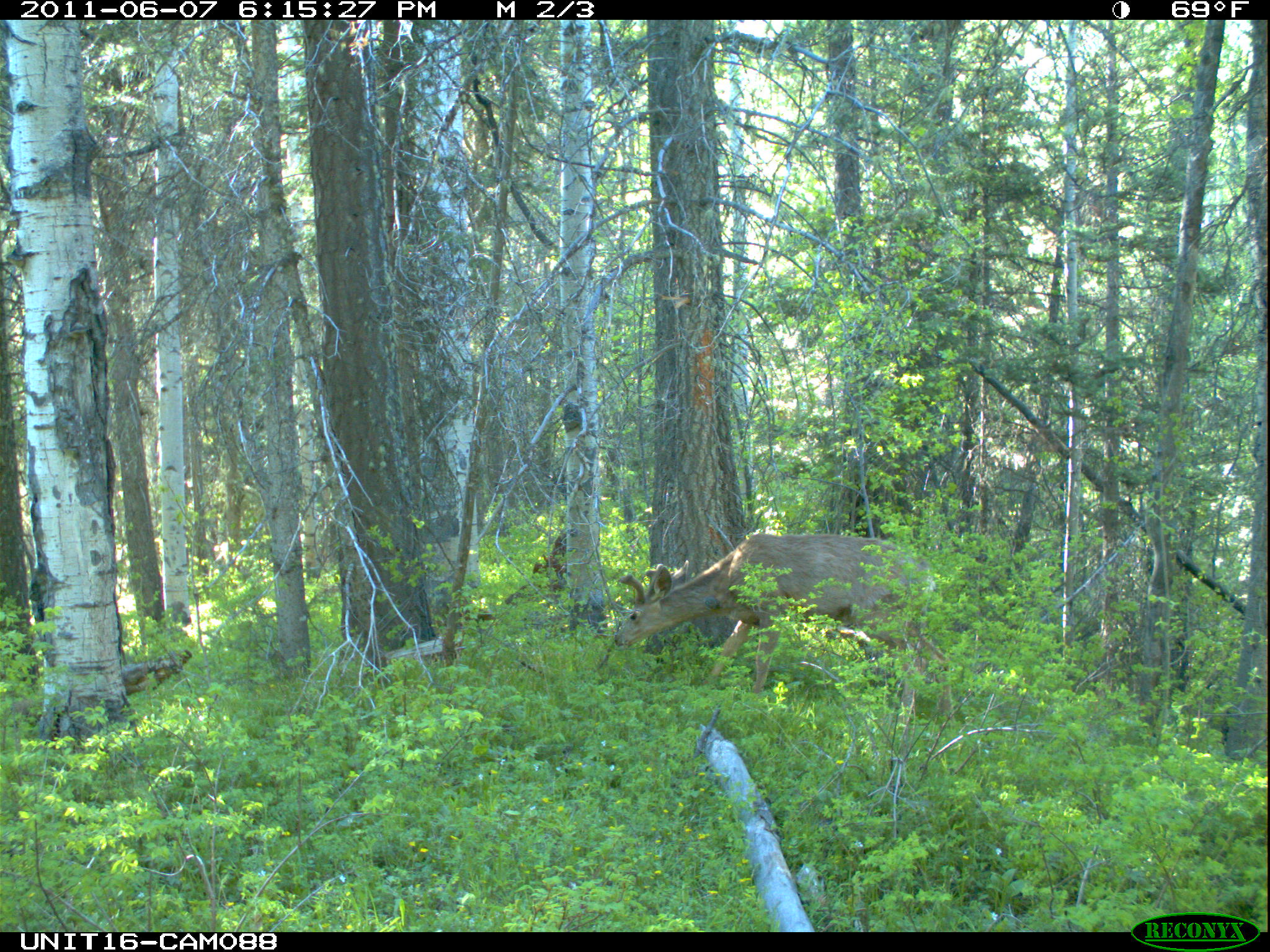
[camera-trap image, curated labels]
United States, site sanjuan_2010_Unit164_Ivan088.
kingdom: Animalia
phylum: Chordata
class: Mammalia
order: Artiodactyla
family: Cervidae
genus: Odocoileus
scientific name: Odocoileus hemionus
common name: mule deer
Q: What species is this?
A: Odocoileus hemionus (mule deer).